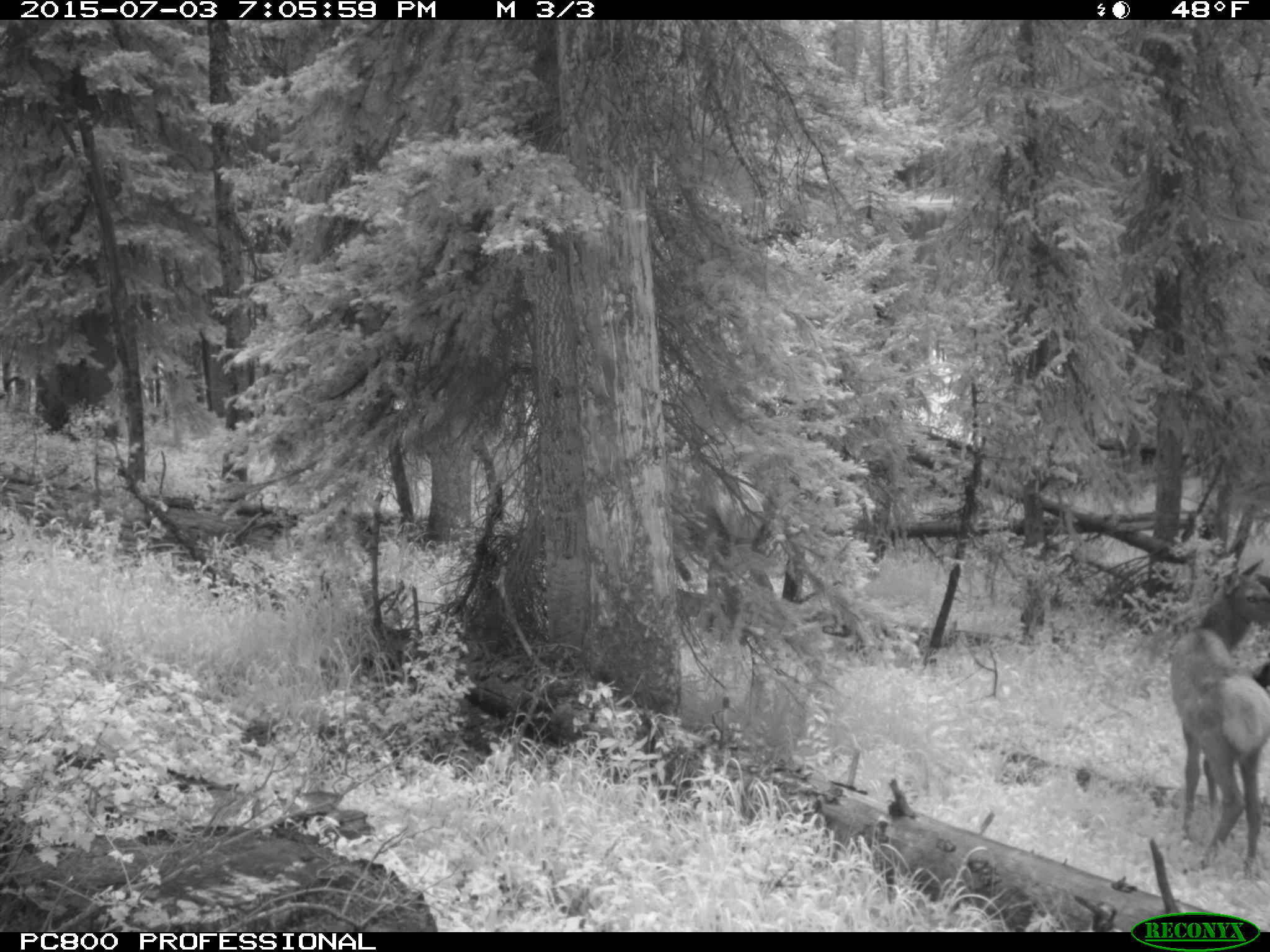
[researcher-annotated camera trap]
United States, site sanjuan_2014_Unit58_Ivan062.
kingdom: Animalia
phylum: Chordata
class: Mammalia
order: Artiodactyla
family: Cervidae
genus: Cervus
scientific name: Cervus elaphus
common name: red deer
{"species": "Cervus elaphus (red deer)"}